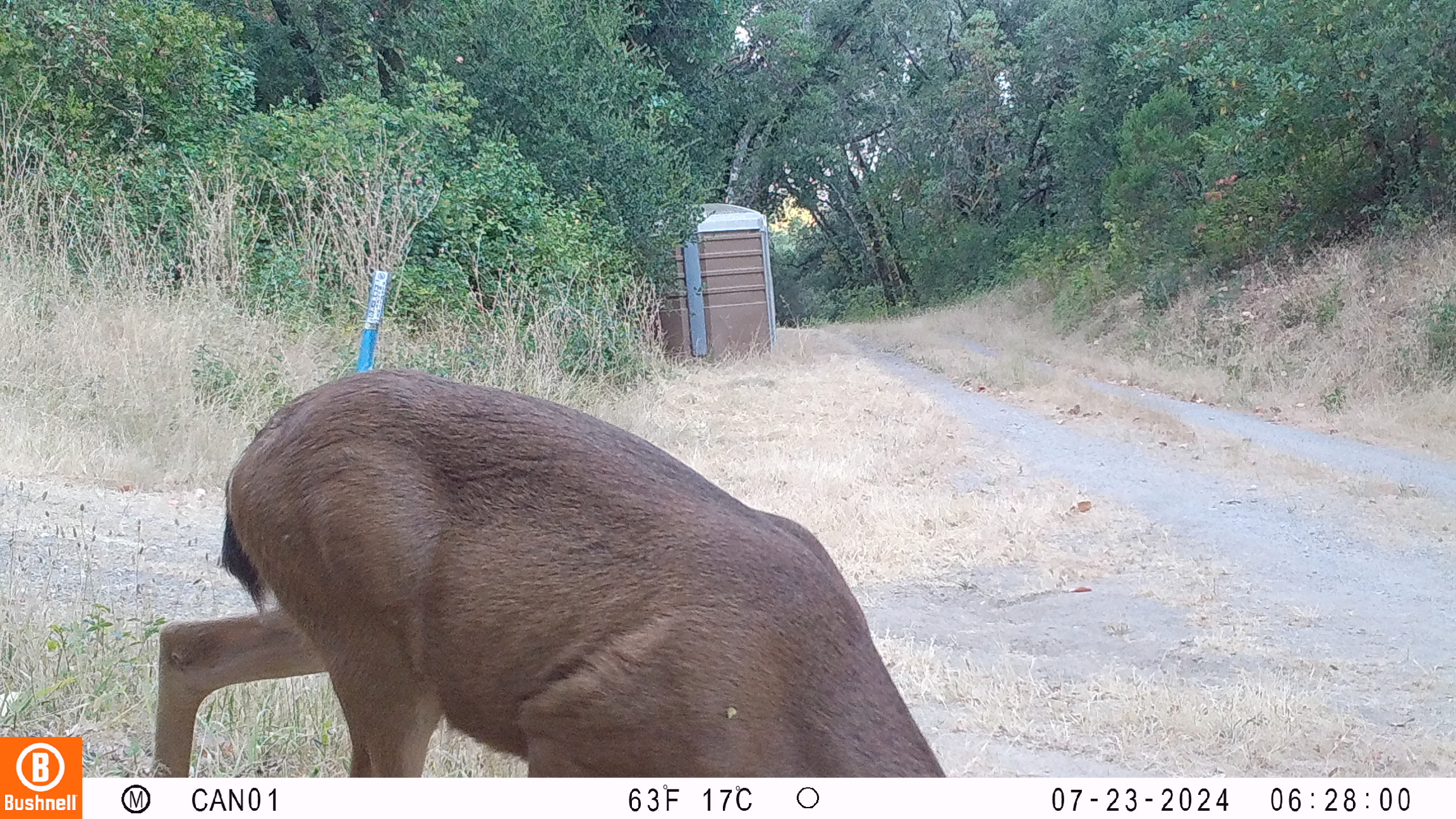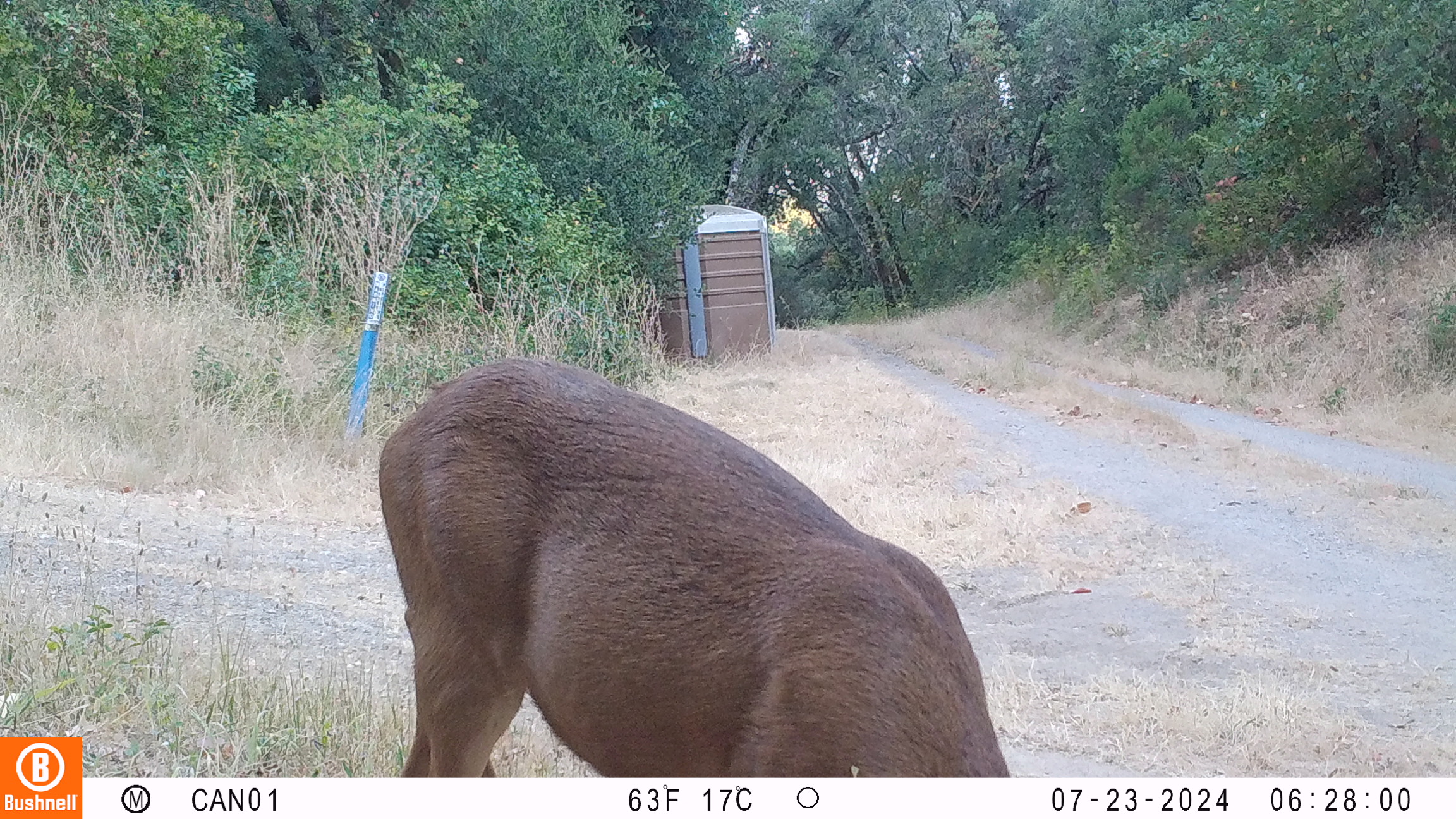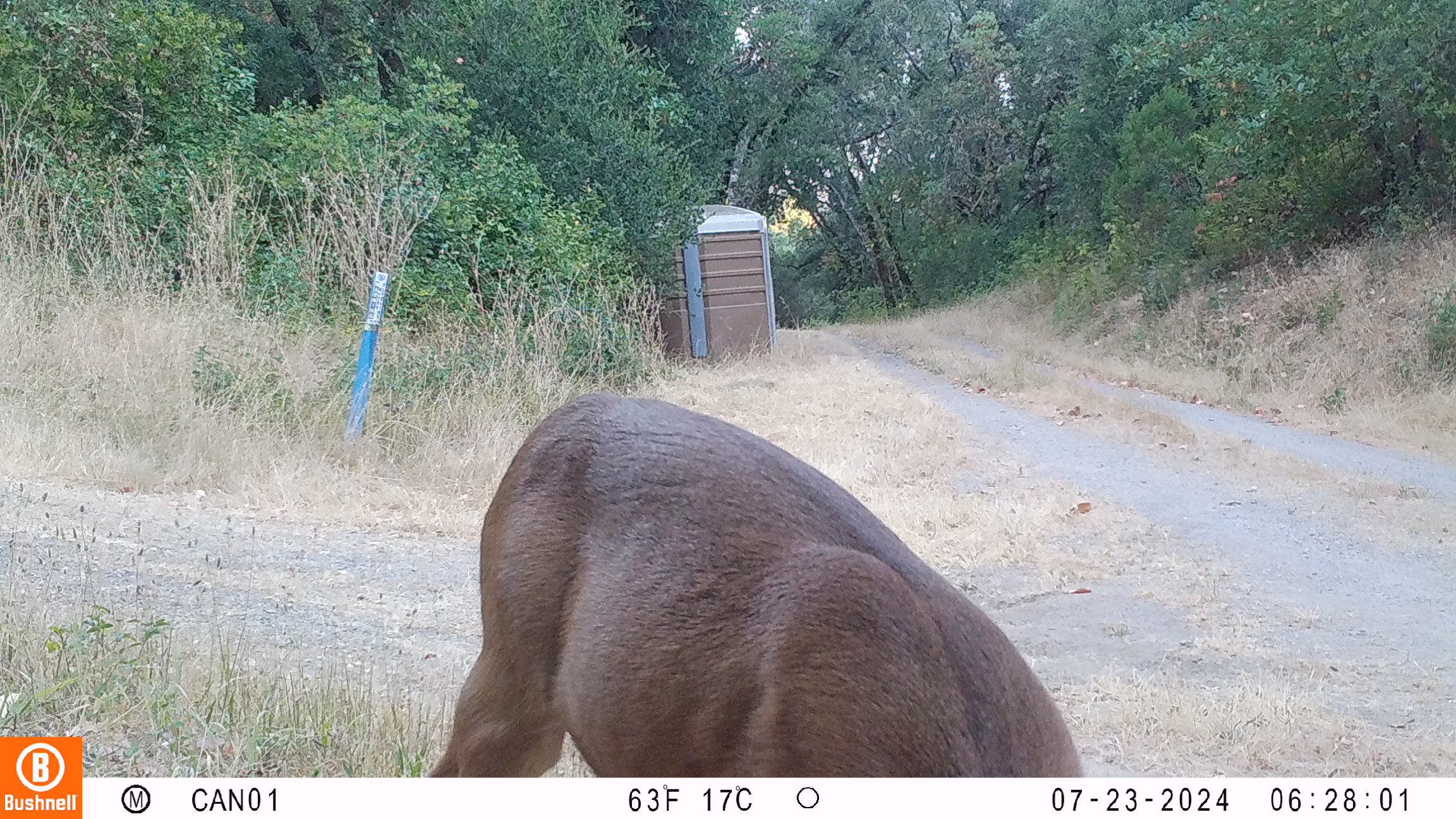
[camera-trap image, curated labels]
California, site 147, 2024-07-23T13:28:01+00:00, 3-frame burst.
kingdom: Animalia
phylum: Chordata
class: Mammalia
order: Artiodactyla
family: Cervidae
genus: Odocoileus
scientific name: Odocoileus hemionus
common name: mule deer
Mule deer (Odocoileus hemionus).